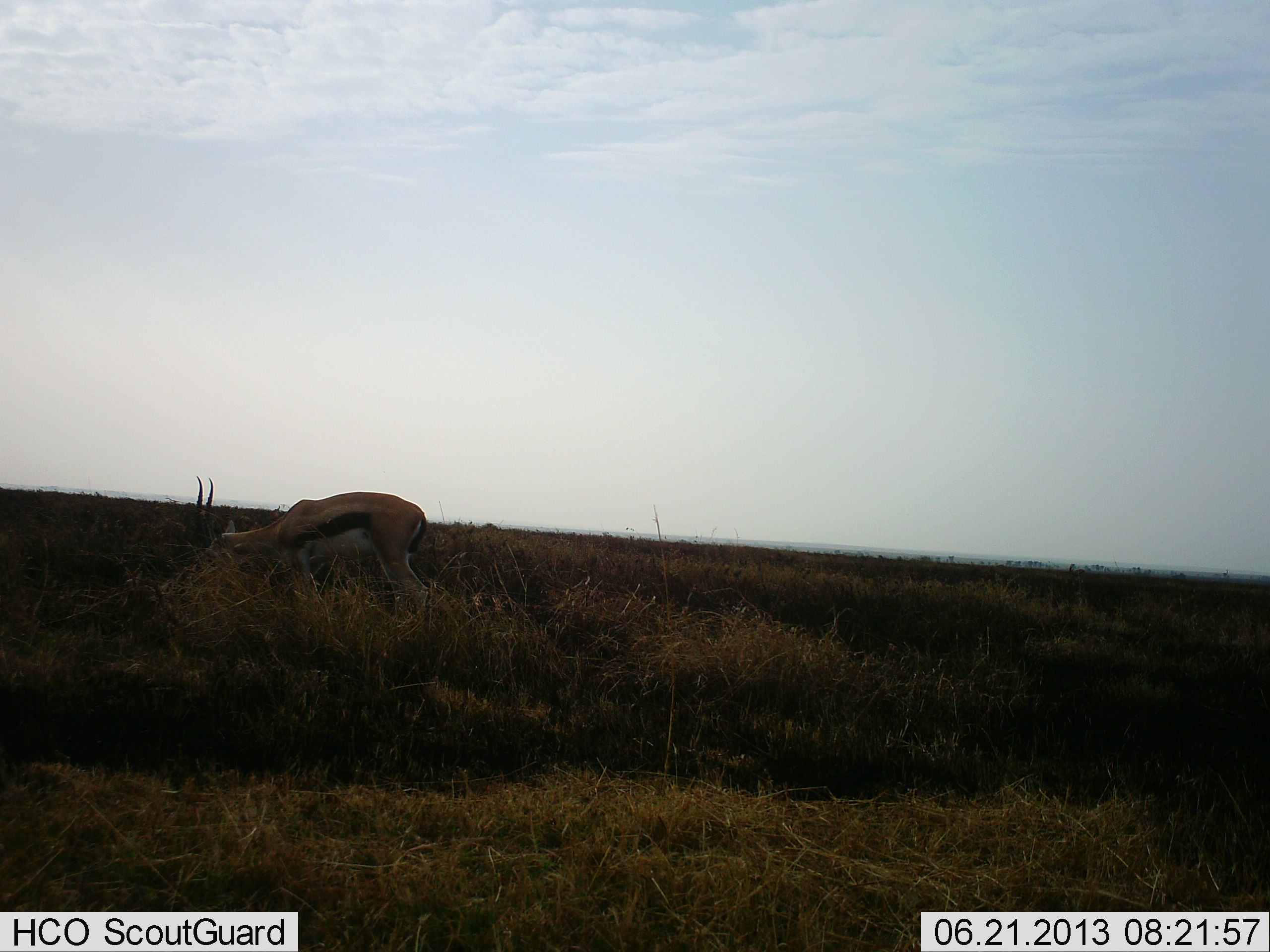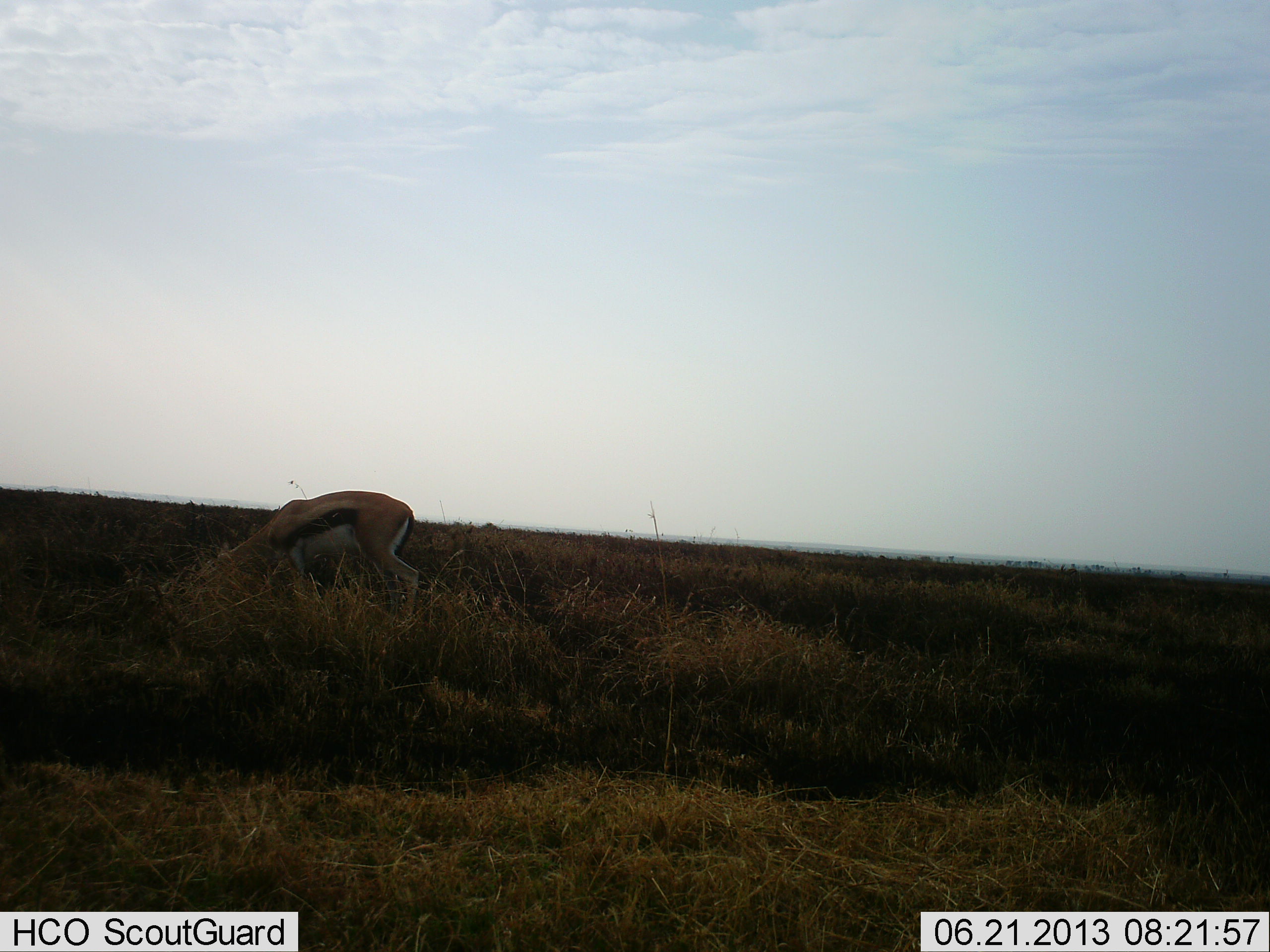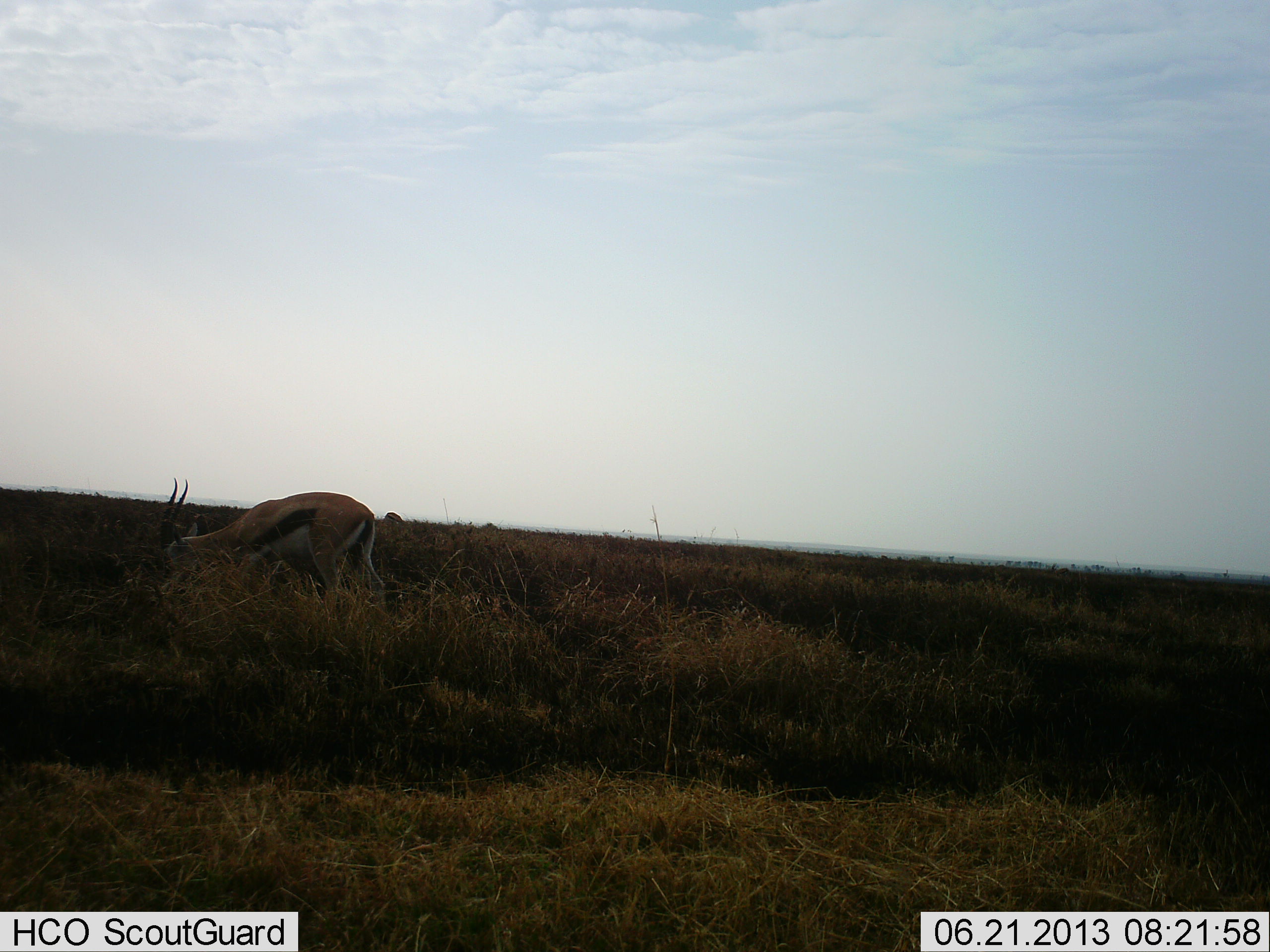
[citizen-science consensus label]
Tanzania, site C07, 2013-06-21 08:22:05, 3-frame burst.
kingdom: Animalia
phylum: Chordata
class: Mammalia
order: Artiodactyla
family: Bovidae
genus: Eudorcas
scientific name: Eudorcas thomsonii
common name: thomson's gazelle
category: gazellethomsons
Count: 1.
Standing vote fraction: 40%.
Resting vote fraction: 0%.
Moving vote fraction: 10%.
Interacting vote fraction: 0%.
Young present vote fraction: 0%.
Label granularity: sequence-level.